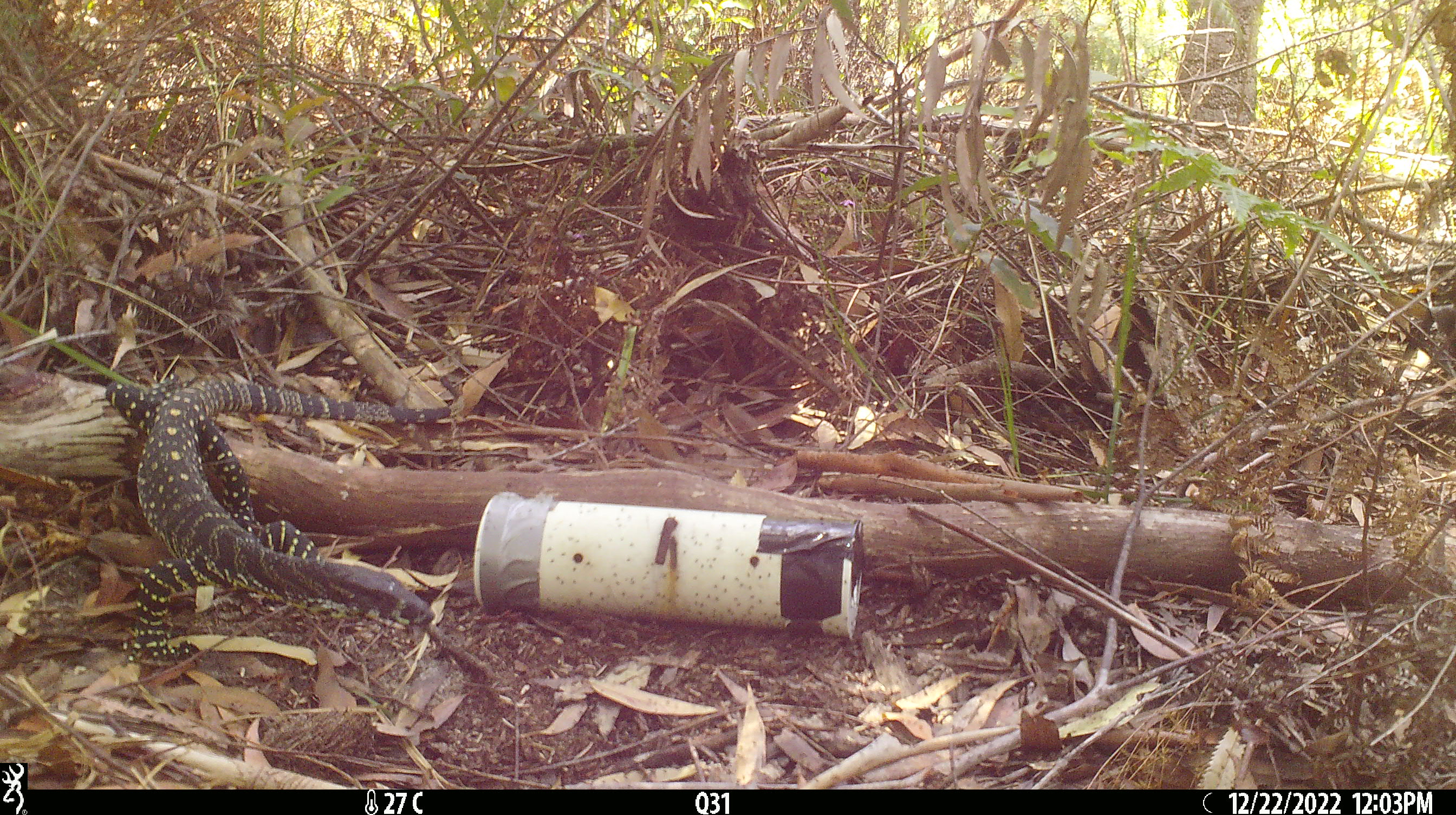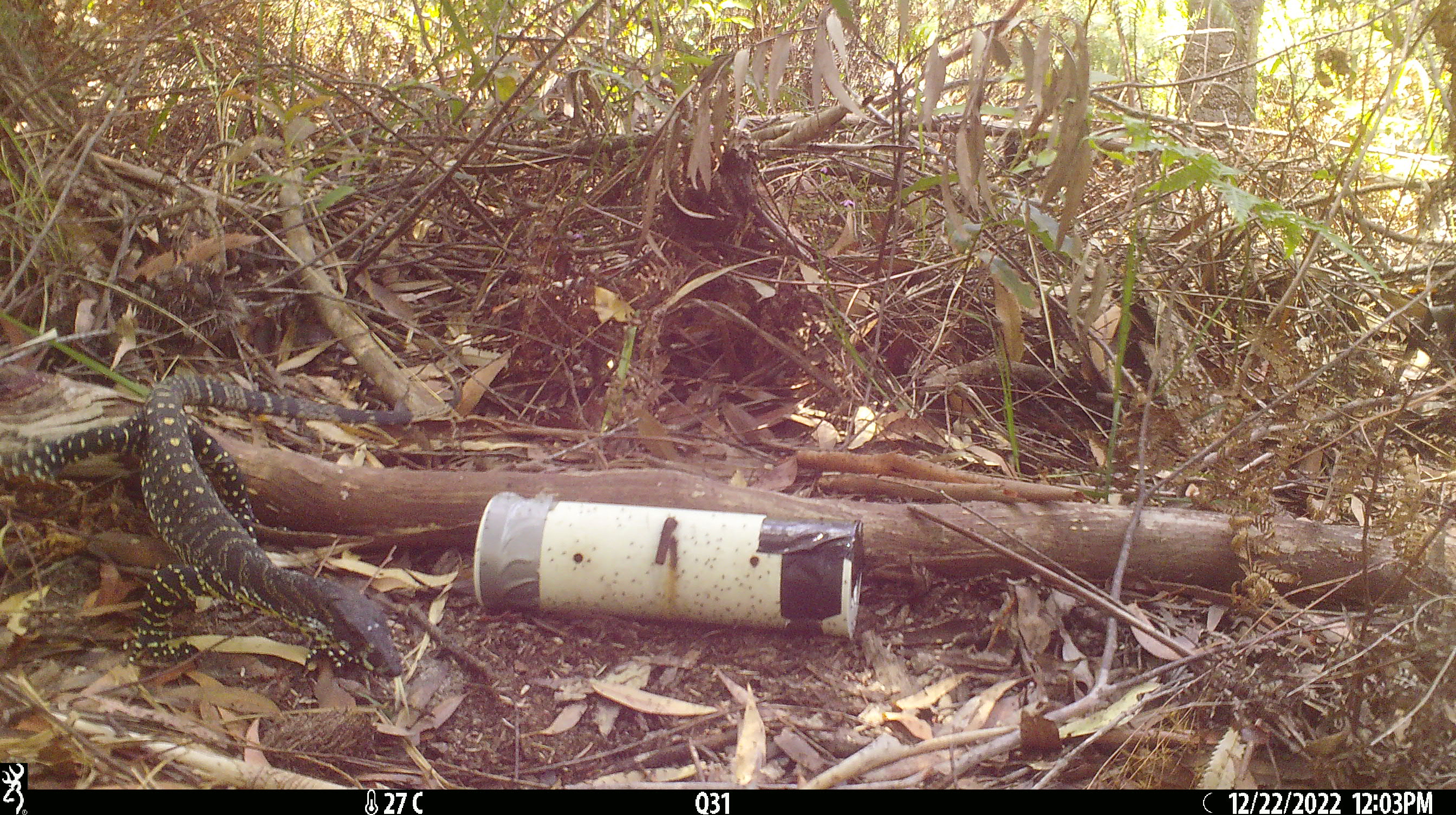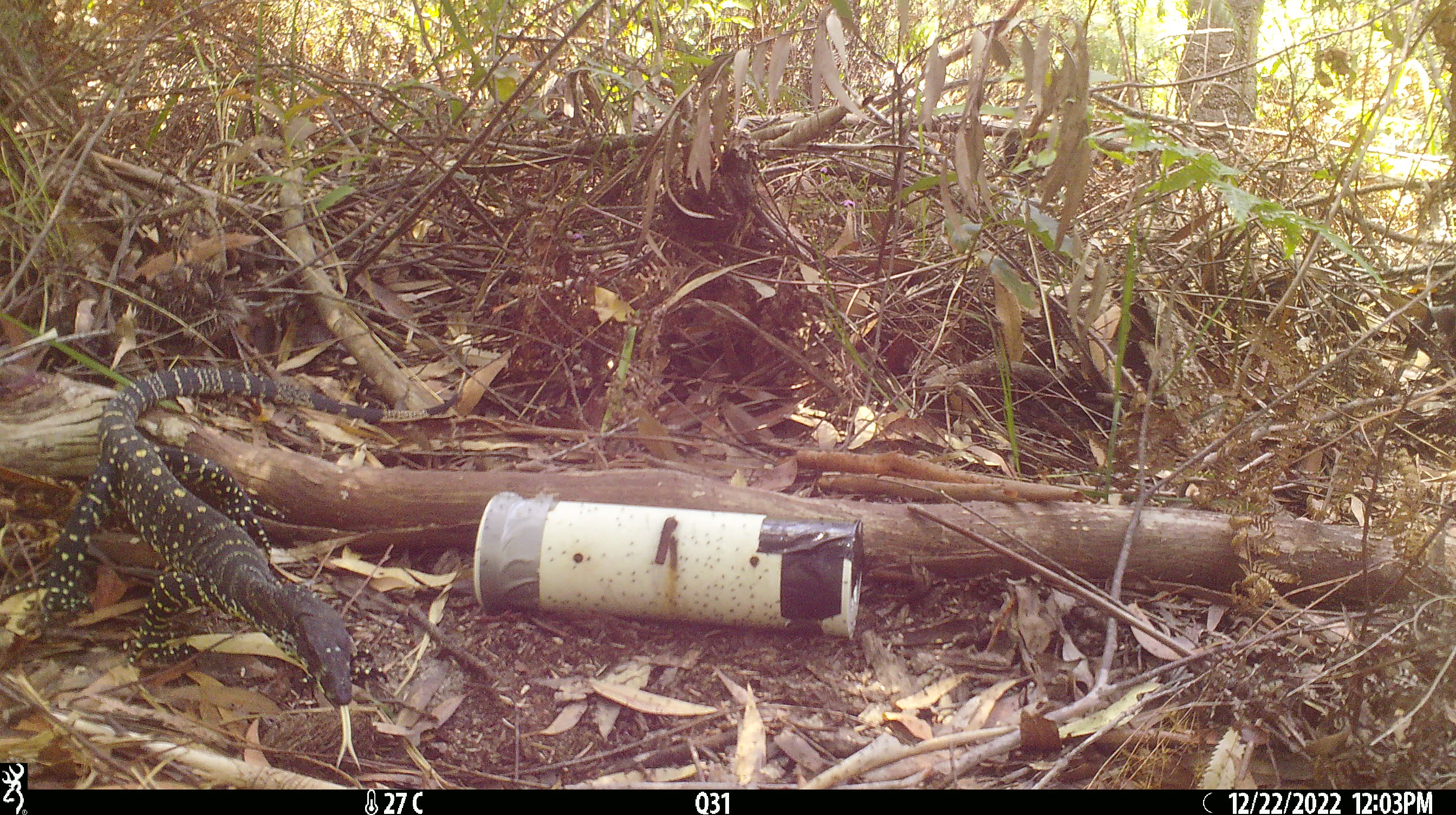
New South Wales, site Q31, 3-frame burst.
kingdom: Animalia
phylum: Chordata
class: Reptilia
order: Squamata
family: Varanidae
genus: Varanus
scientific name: Varanus varius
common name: lace monitor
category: goanna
Goanna (lace monitor) (Varanus varius).